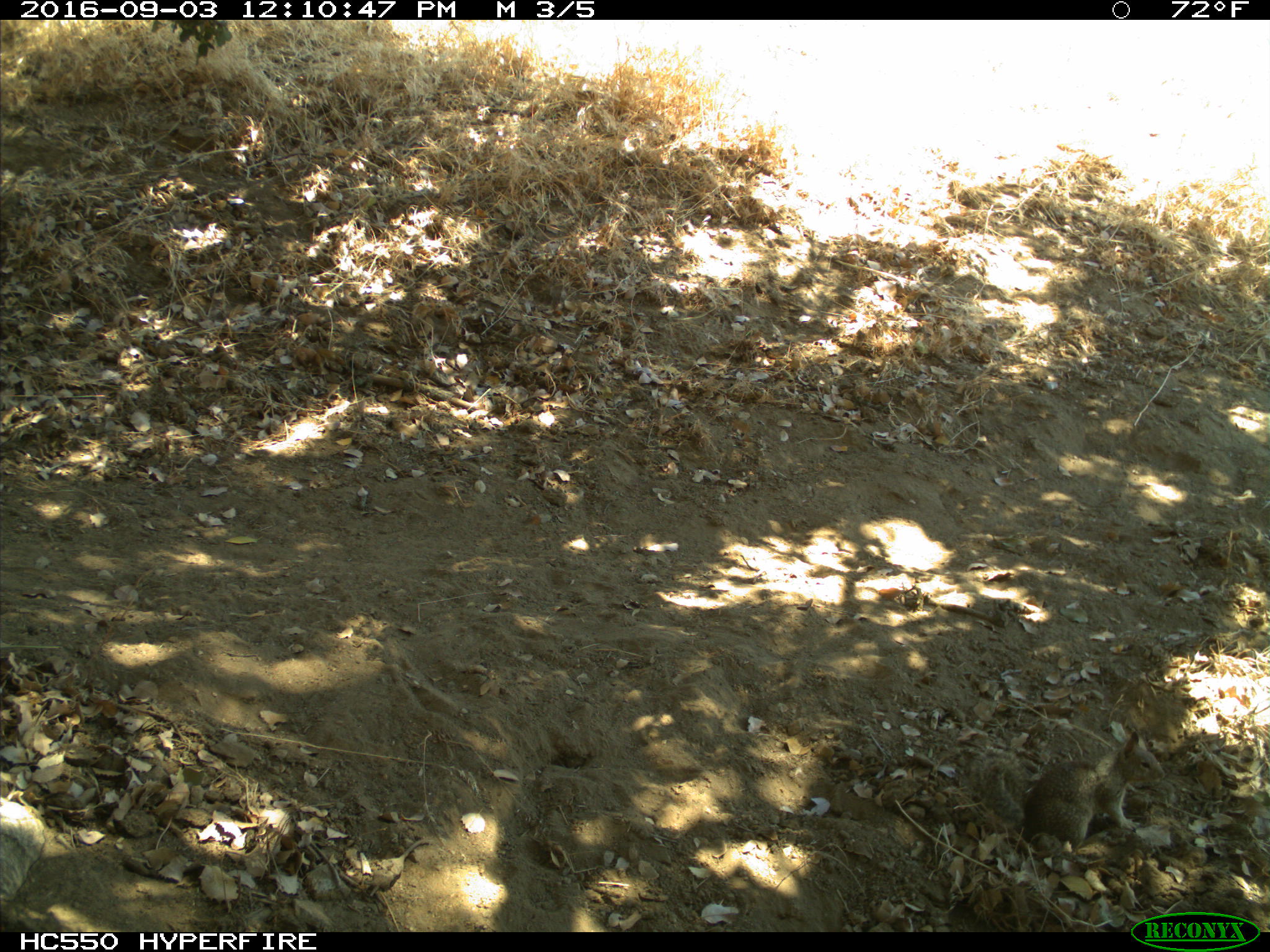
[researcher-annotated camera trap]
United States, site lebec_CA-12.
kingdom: Animalia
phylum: Chordata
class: Mammalia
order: Rodentia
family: Sciuridae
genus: Otospermophilus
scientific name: Otospermophilus beecheyi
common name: california ground squirrel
Otospermophilus beecheyi (california ground squirrel).